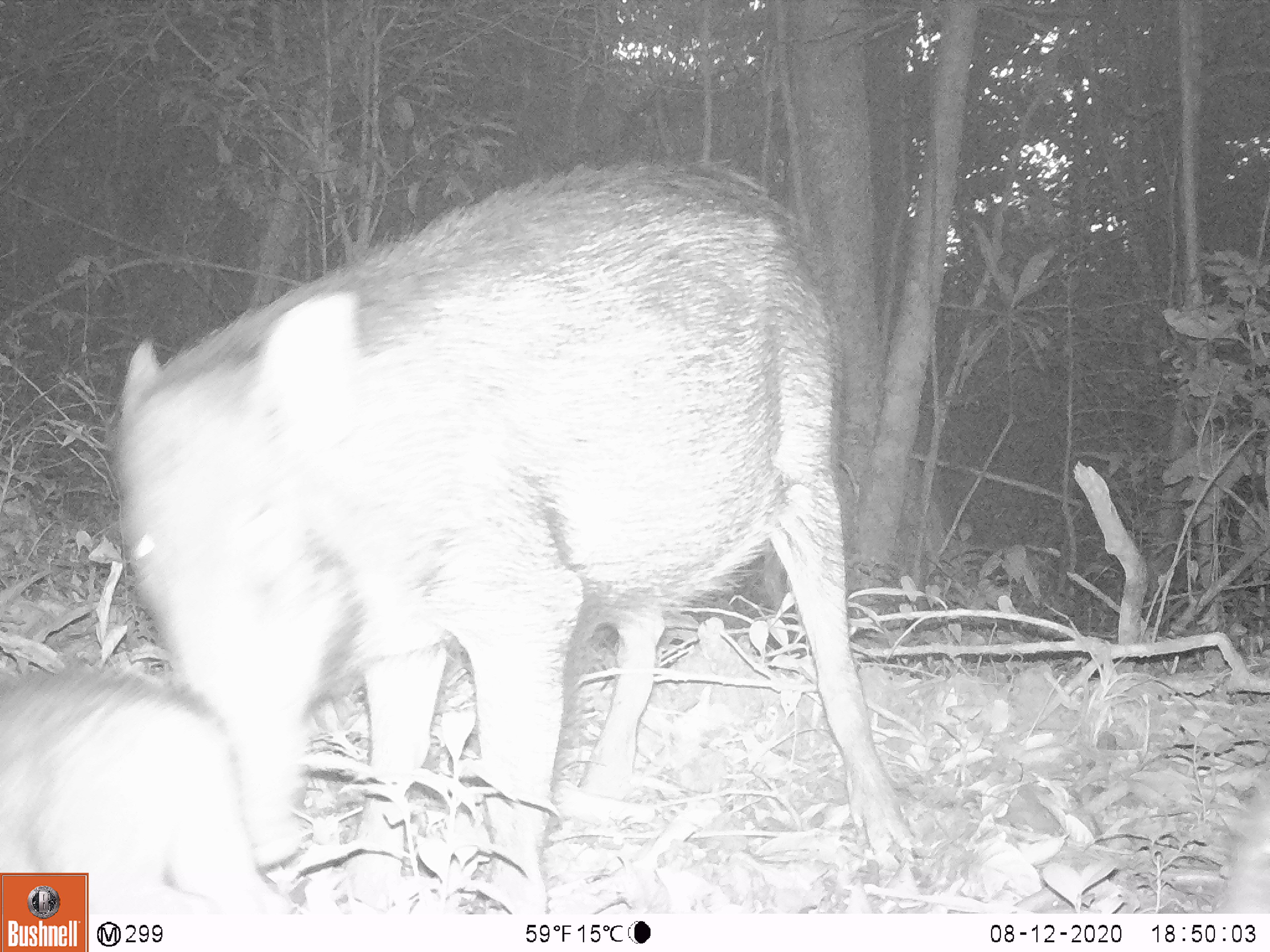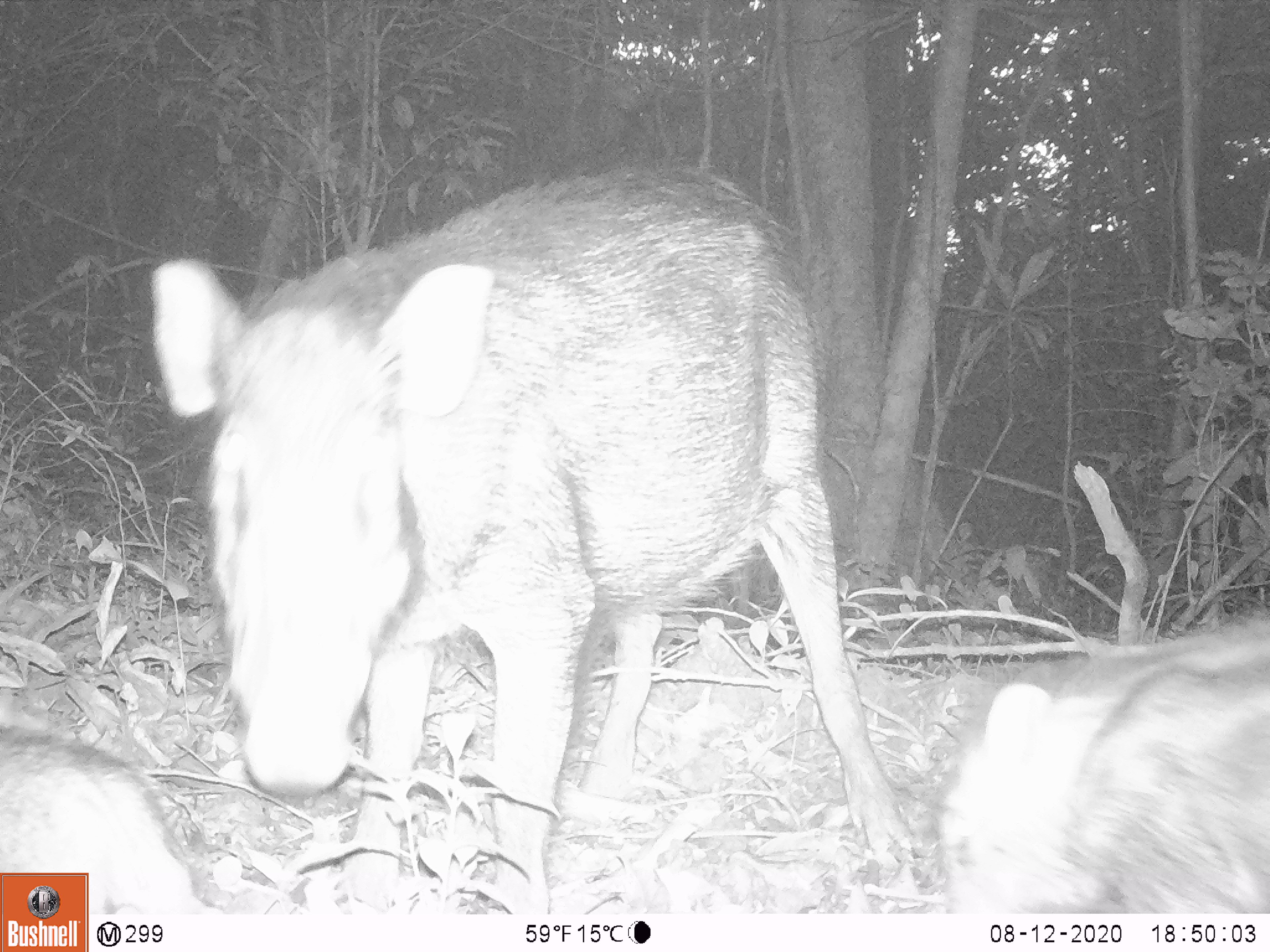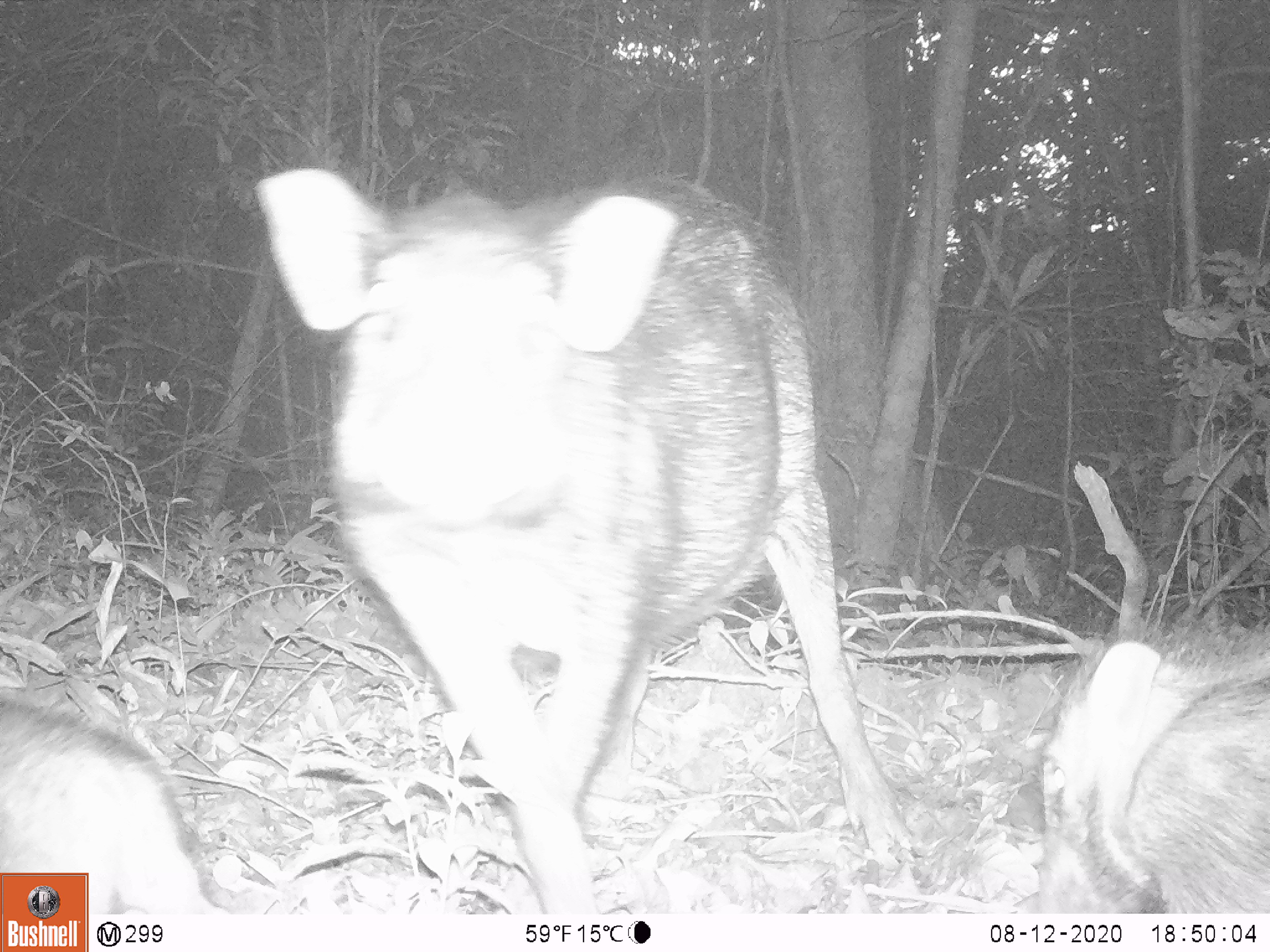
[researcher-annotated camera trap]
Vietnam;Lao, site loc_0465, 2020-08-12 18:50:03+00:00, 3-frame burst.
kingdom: Animalia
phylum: Chordata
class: Mammalia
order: Artiodactyla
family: Suidae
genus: Sus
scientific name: Sus scrofa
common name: eurasian wild pig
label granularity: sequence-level